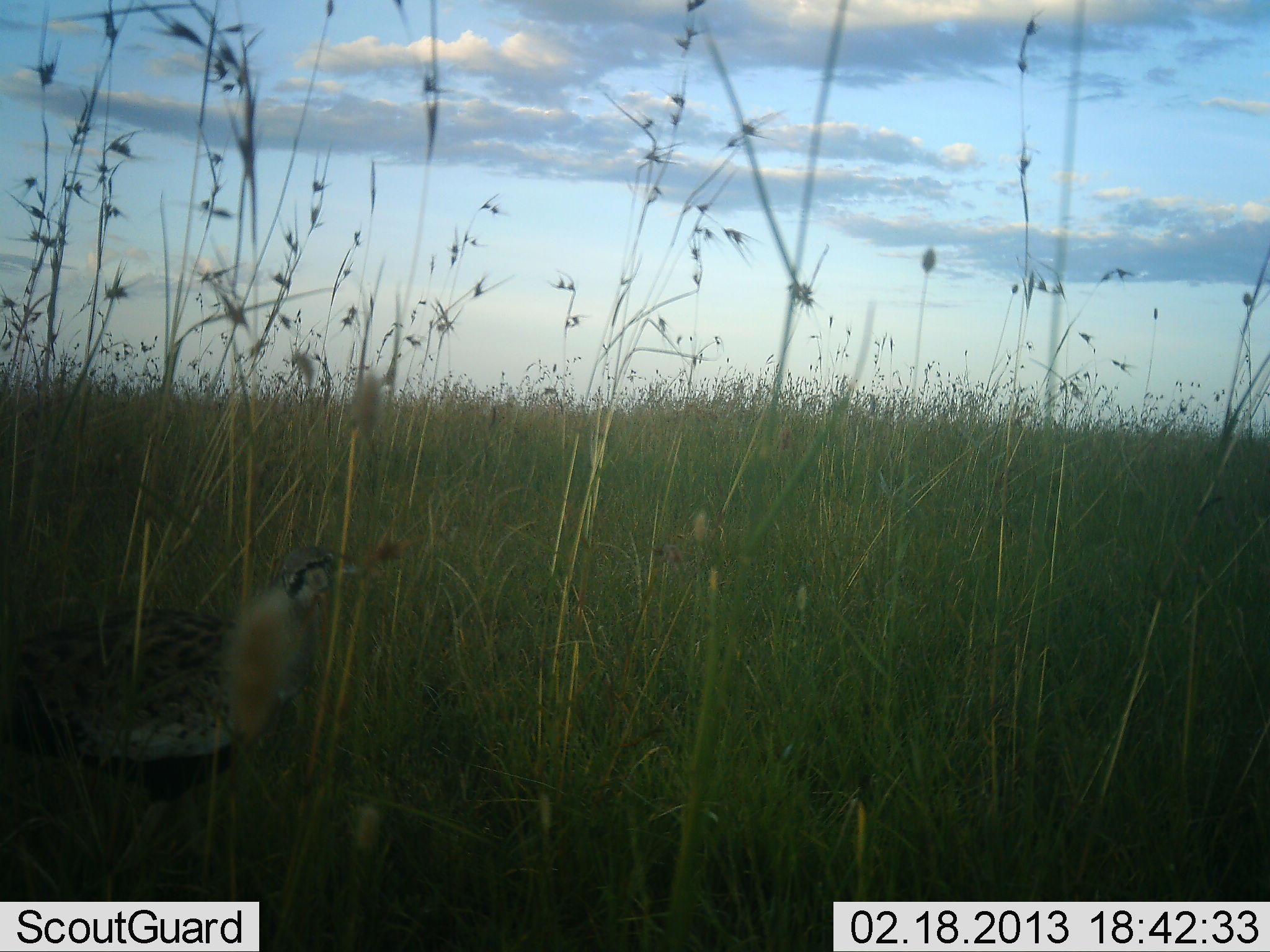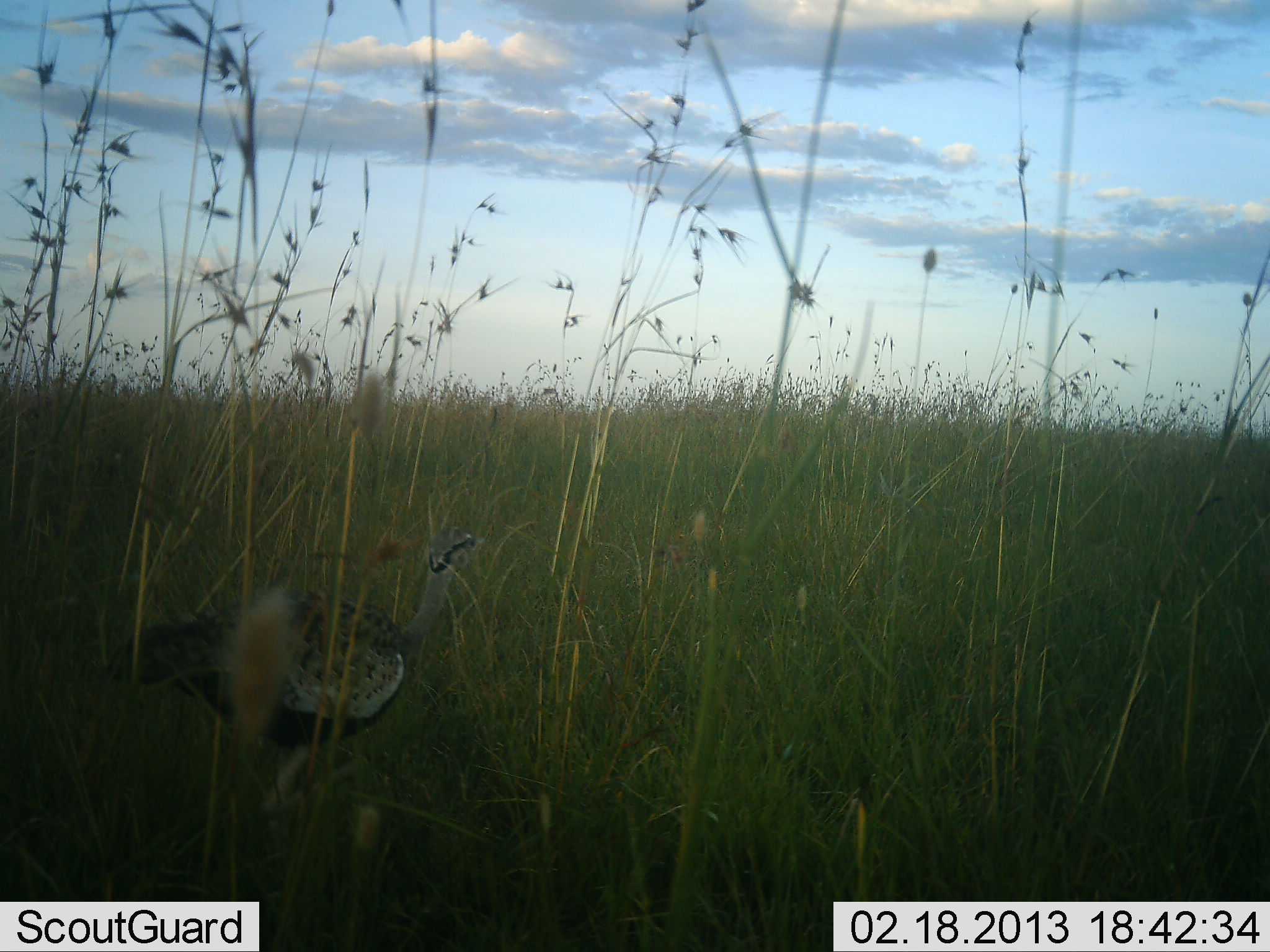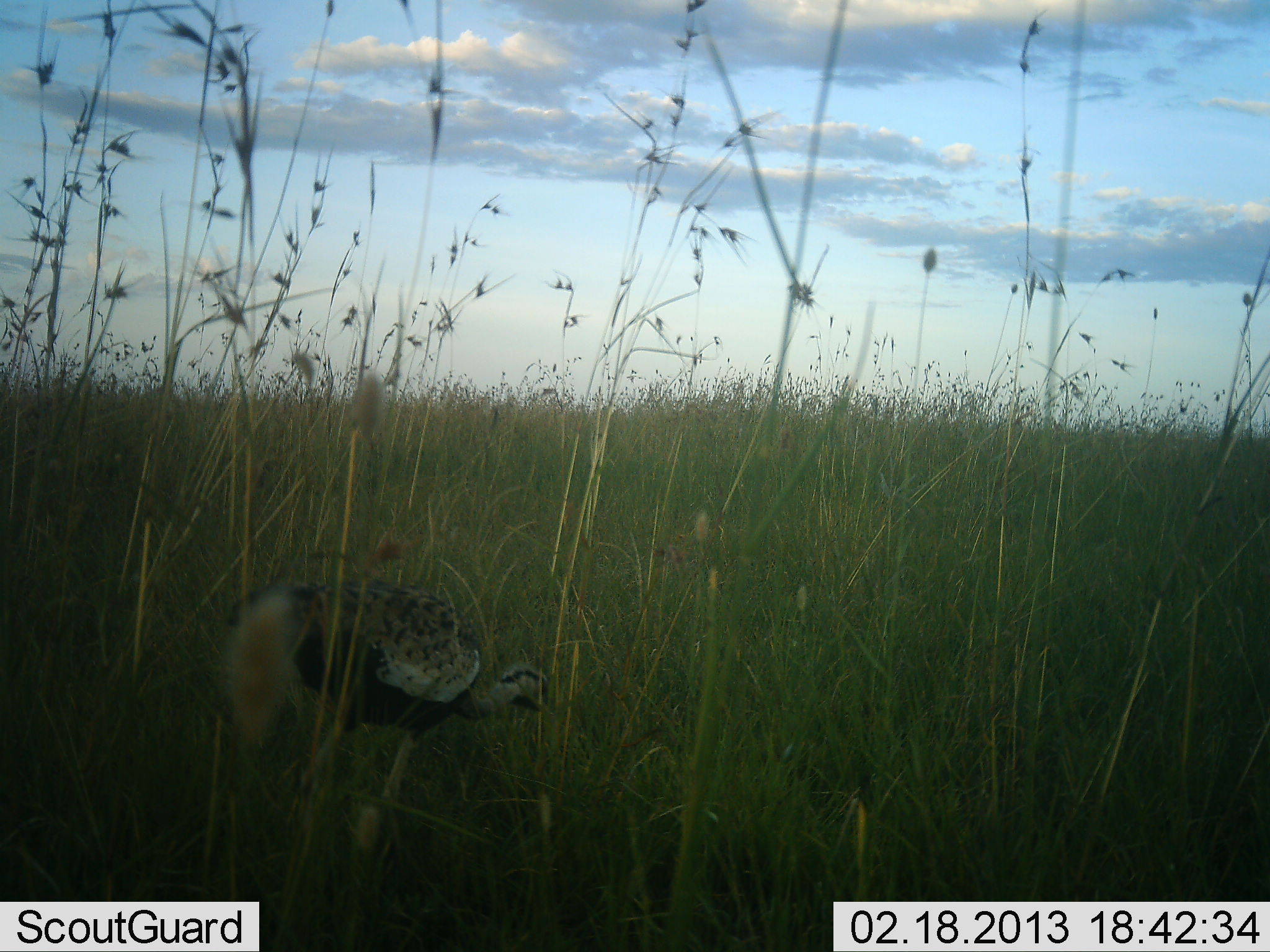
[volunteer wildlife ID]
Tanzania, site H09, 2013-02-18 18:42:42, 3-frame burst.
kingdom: Animalia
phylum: Chordata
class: Aves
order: Otidiformes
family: Otididae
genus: Ardeotis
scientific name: Ardeotis kori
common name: kori bustard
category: koribustard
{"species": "koribustard (kori bustard) (Ardeotis kori)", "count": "1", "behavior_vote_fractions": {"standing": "5%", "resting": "0%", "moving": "95%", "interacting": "0%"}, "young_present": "0%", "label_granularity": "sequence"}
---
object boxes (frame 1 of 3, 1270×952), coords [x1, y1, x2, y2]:
animal: [1, 547, 367, 850]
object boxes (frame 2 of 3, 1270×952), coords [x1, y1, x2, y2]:
animal: [103, 528, 488, 819]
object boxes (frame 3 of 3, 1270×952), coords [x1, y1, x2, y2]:
animal: [226, 578, 550, 800]